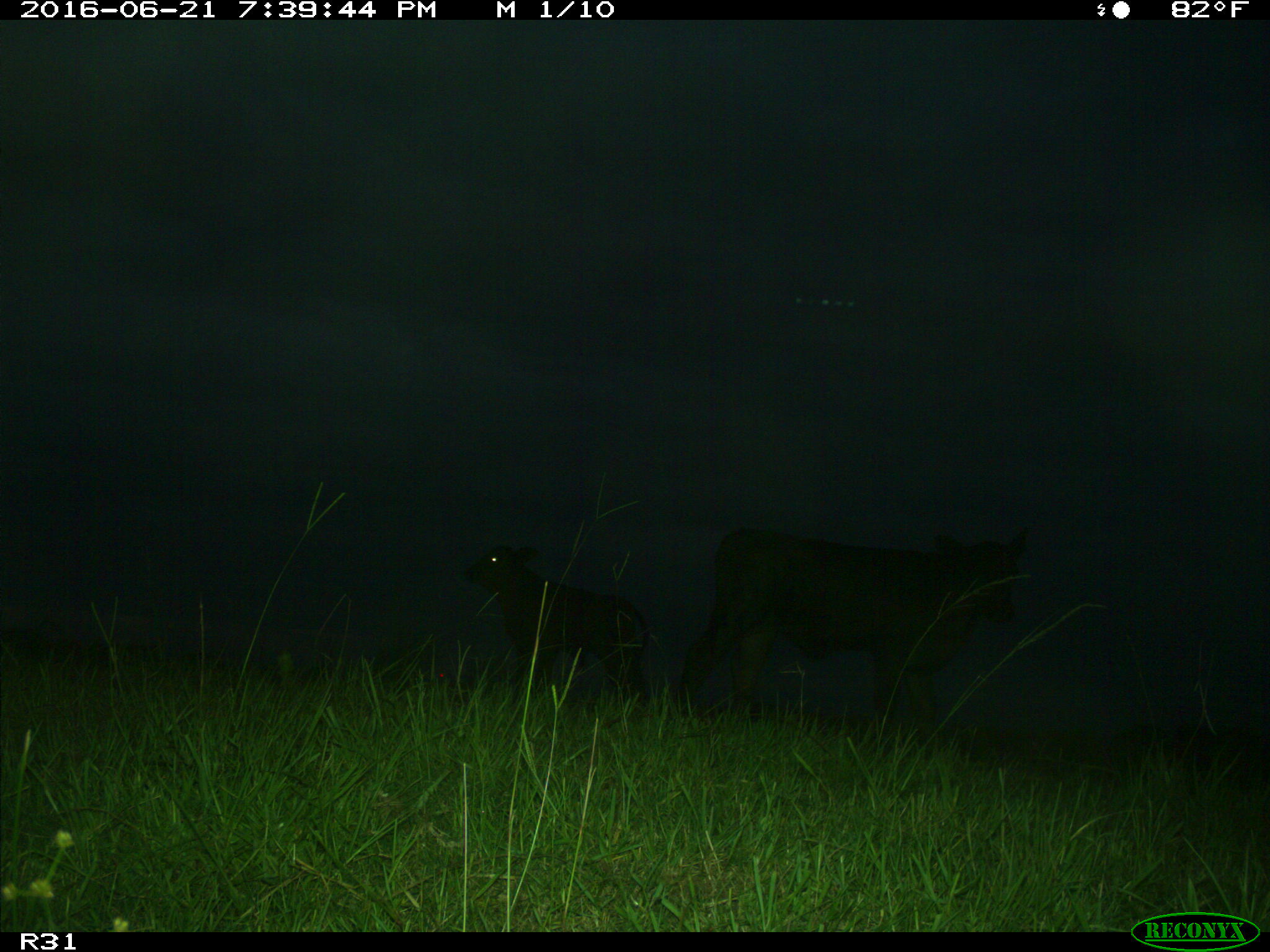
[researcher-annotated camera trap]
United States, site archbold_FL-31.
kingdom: Animalia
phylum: Chordata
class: Mammalia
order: Artiodactyla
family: Bovidae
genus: Bos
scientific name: Bos taurus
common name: domestic cow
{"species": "Bos taurus (domestic cow)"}